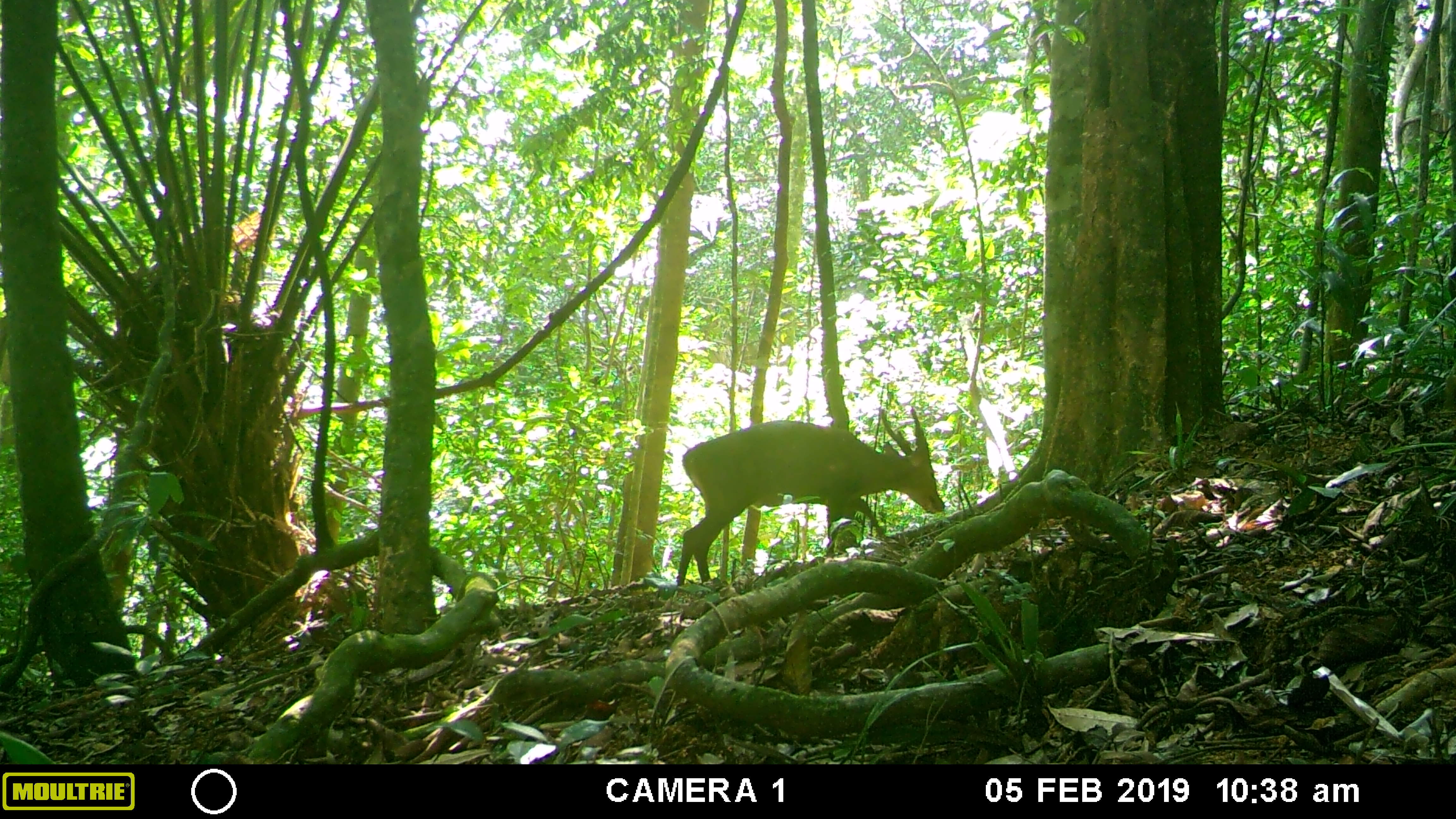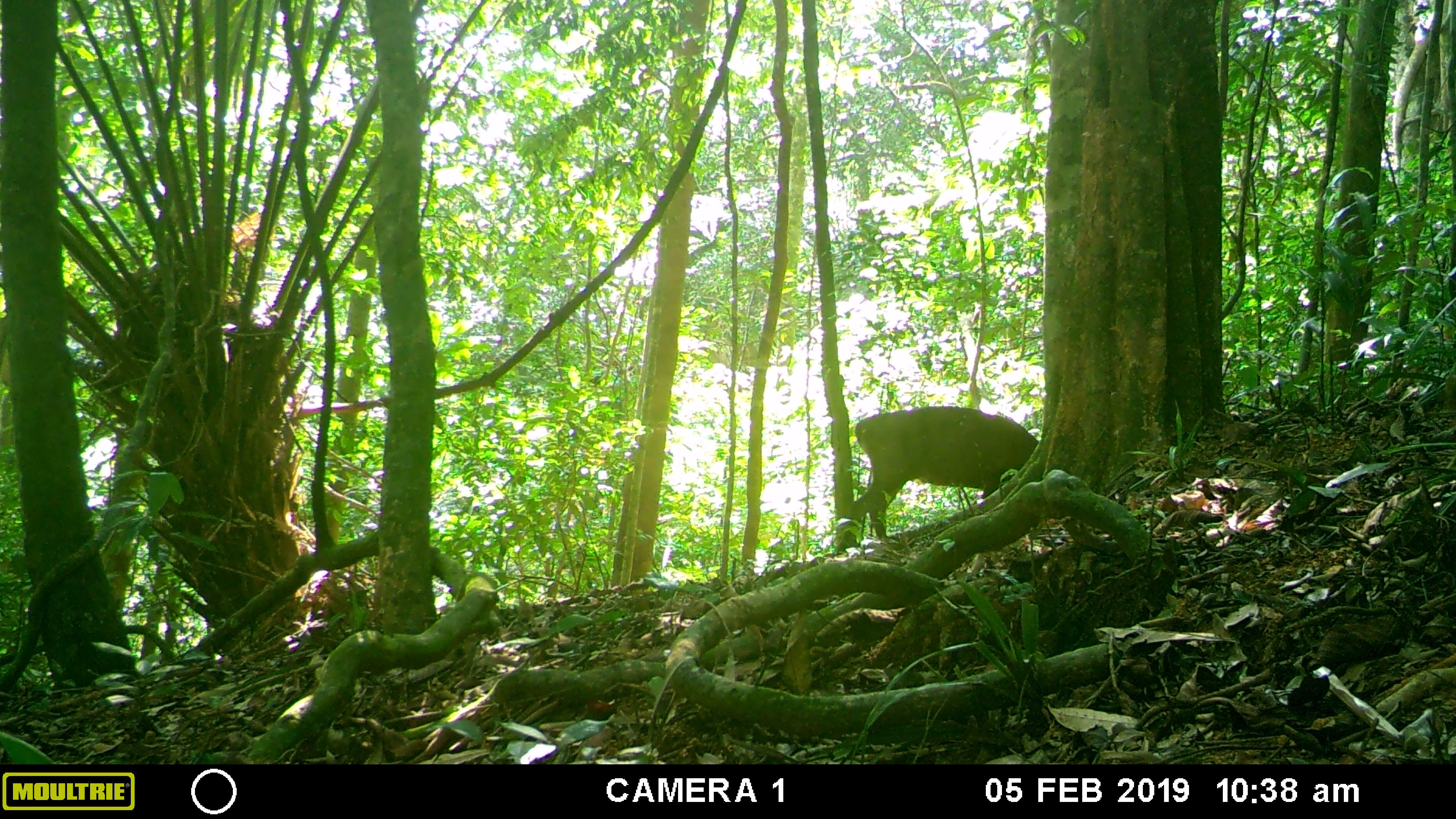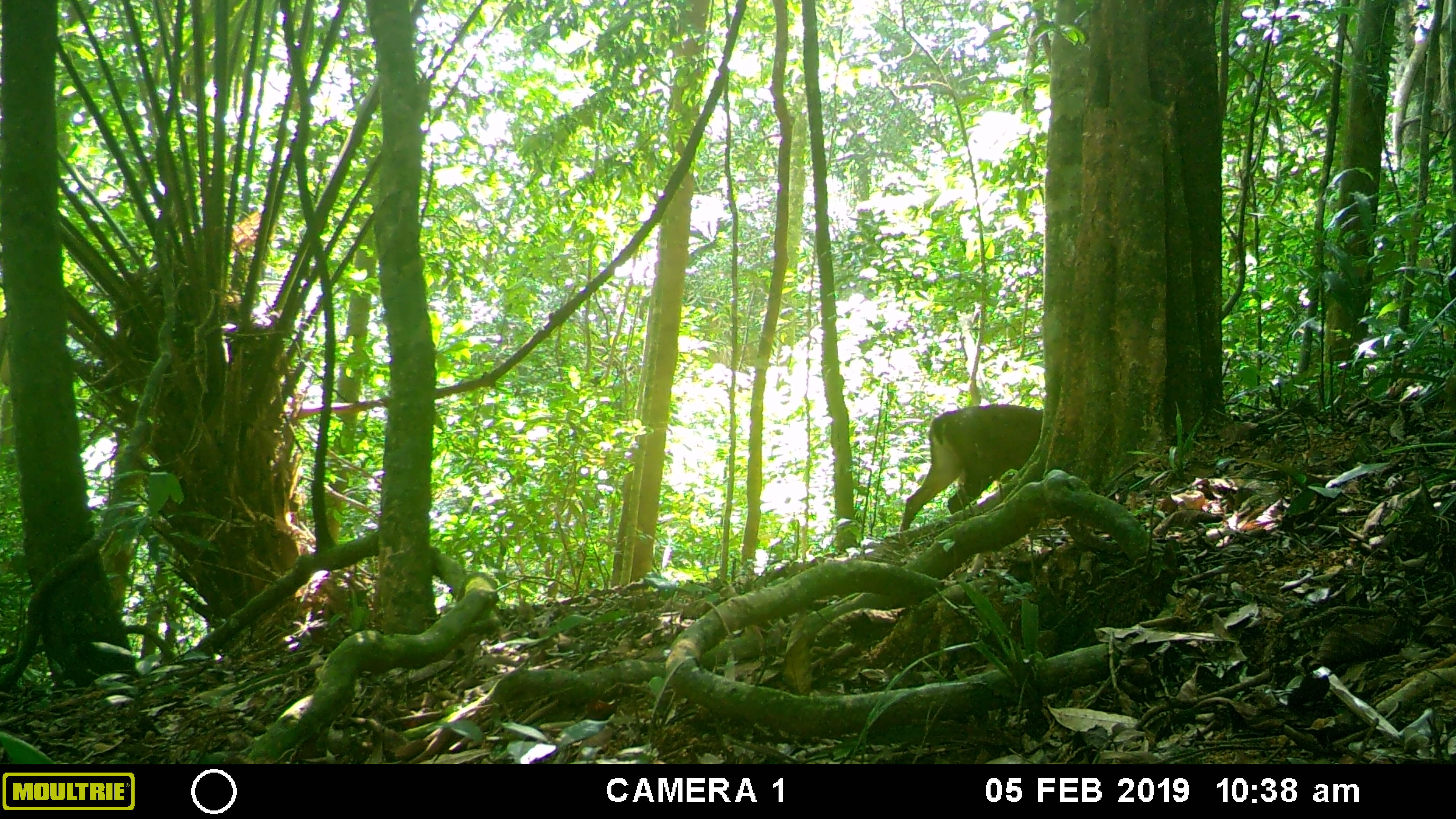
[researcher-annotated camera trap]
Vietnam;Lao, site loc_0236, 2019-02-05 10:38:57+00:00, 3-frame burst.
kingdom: Animalia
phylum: Chordata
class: Mammalia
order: Artiodactyla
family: Cervidae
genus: Muntiacus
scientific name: Muntiacus vuquangensis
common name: large-antlered muntjac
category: large antlered muntjac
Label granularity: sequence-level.